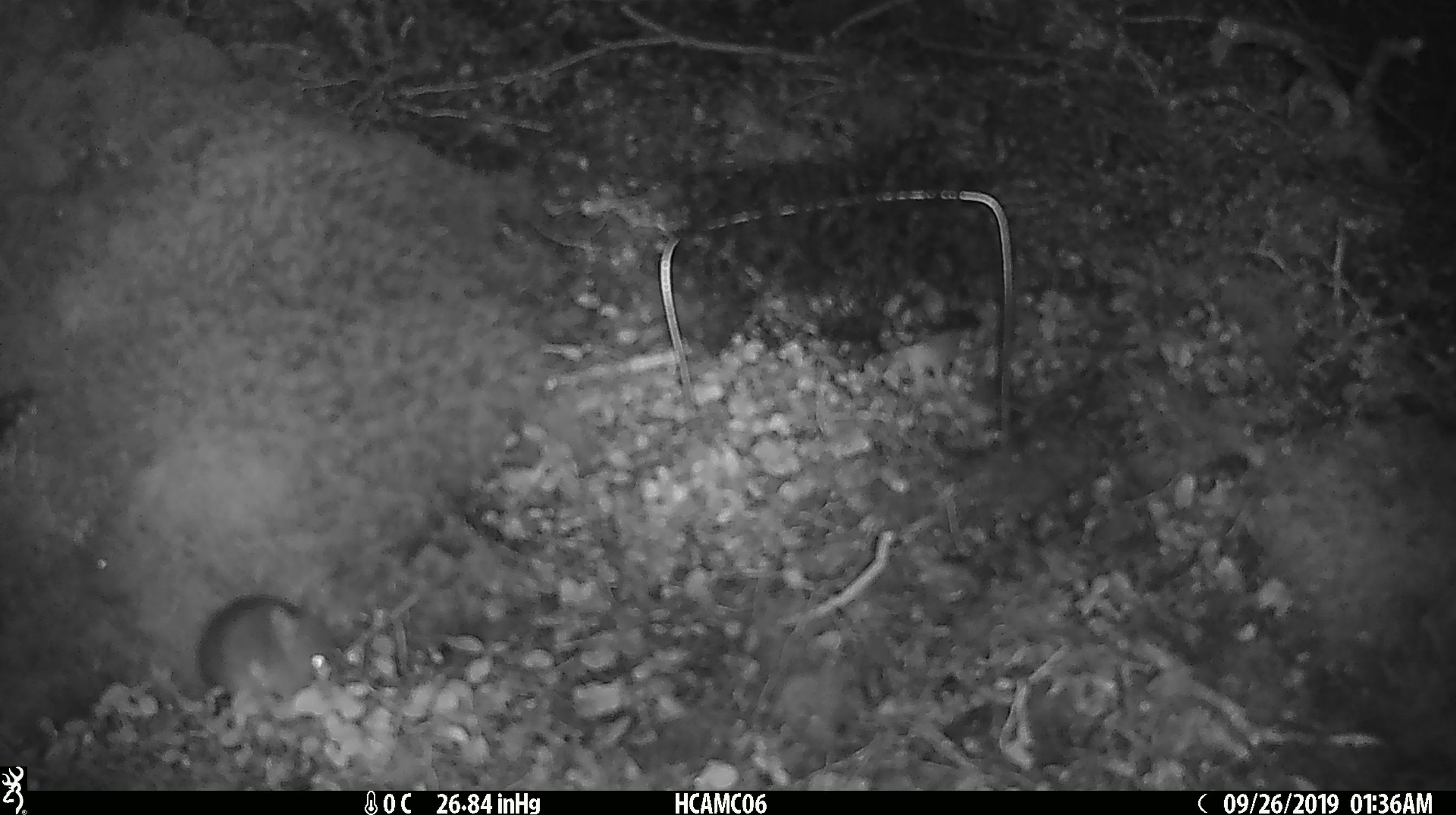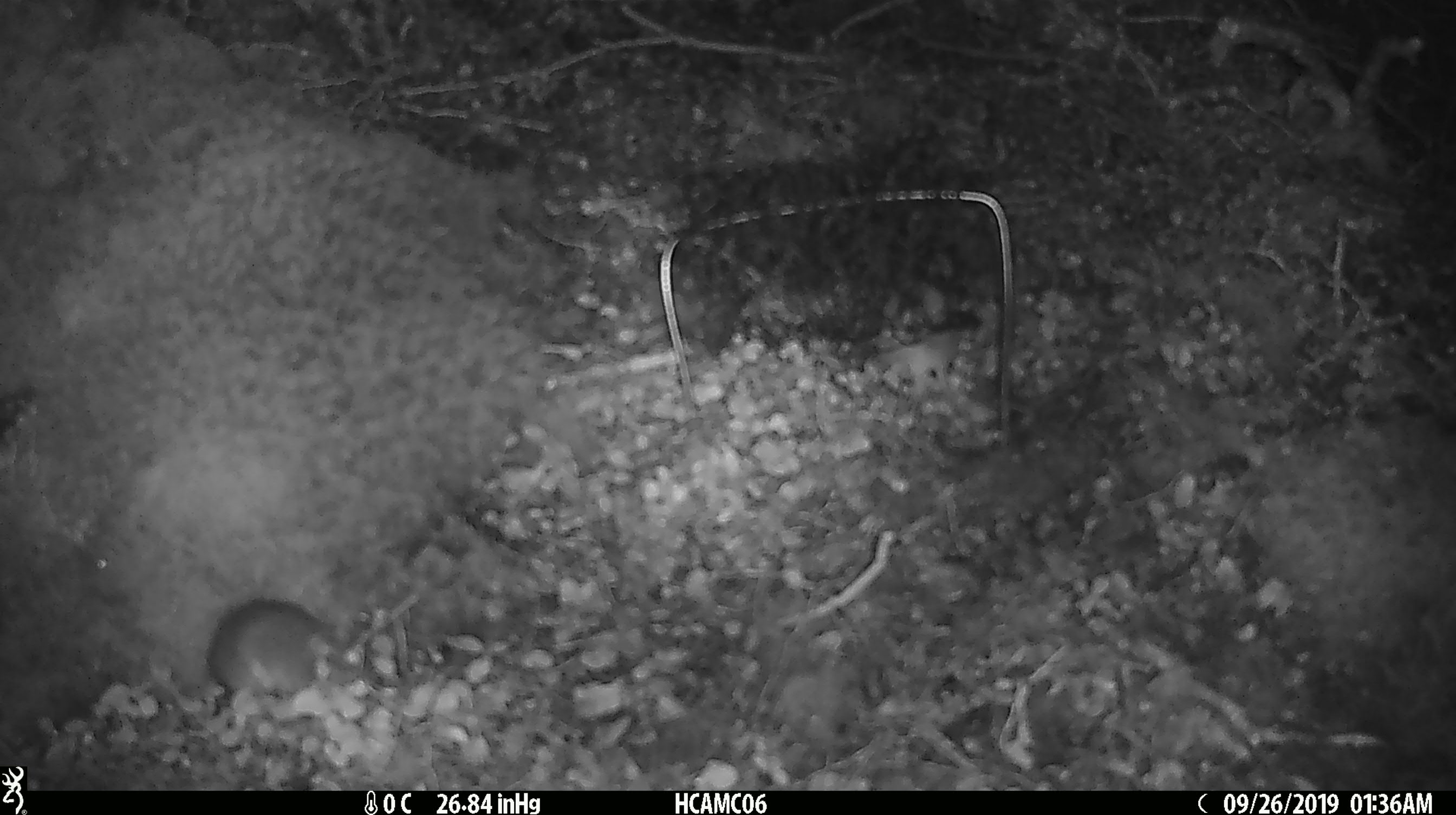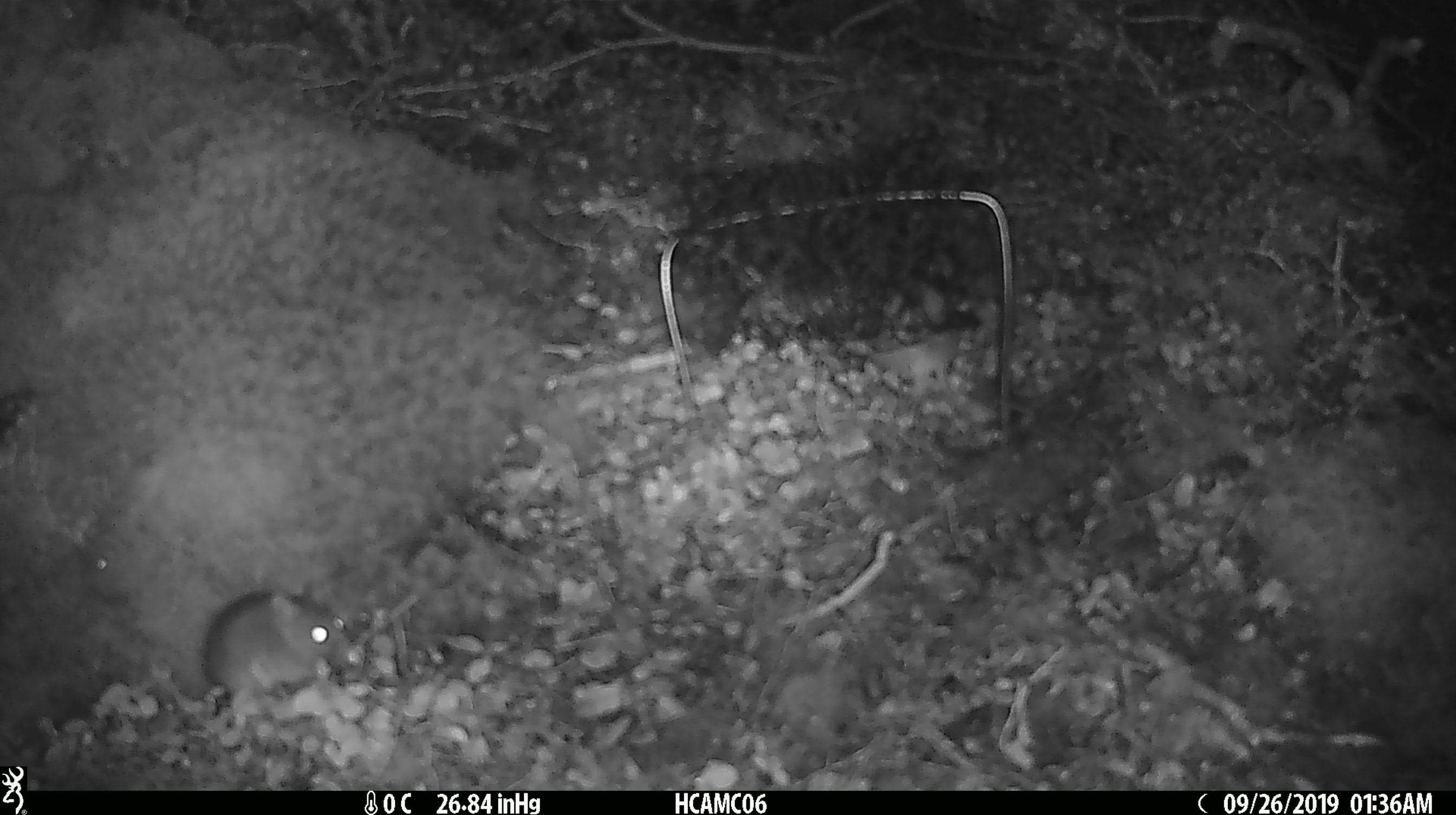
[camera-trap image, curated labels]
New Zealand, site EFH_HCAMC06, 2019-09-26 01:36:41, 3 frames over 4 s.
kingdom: Animalia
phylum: Chordata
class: Mammalia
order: Rodentia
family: Muridae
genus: Mus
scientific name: Mus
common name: mouse